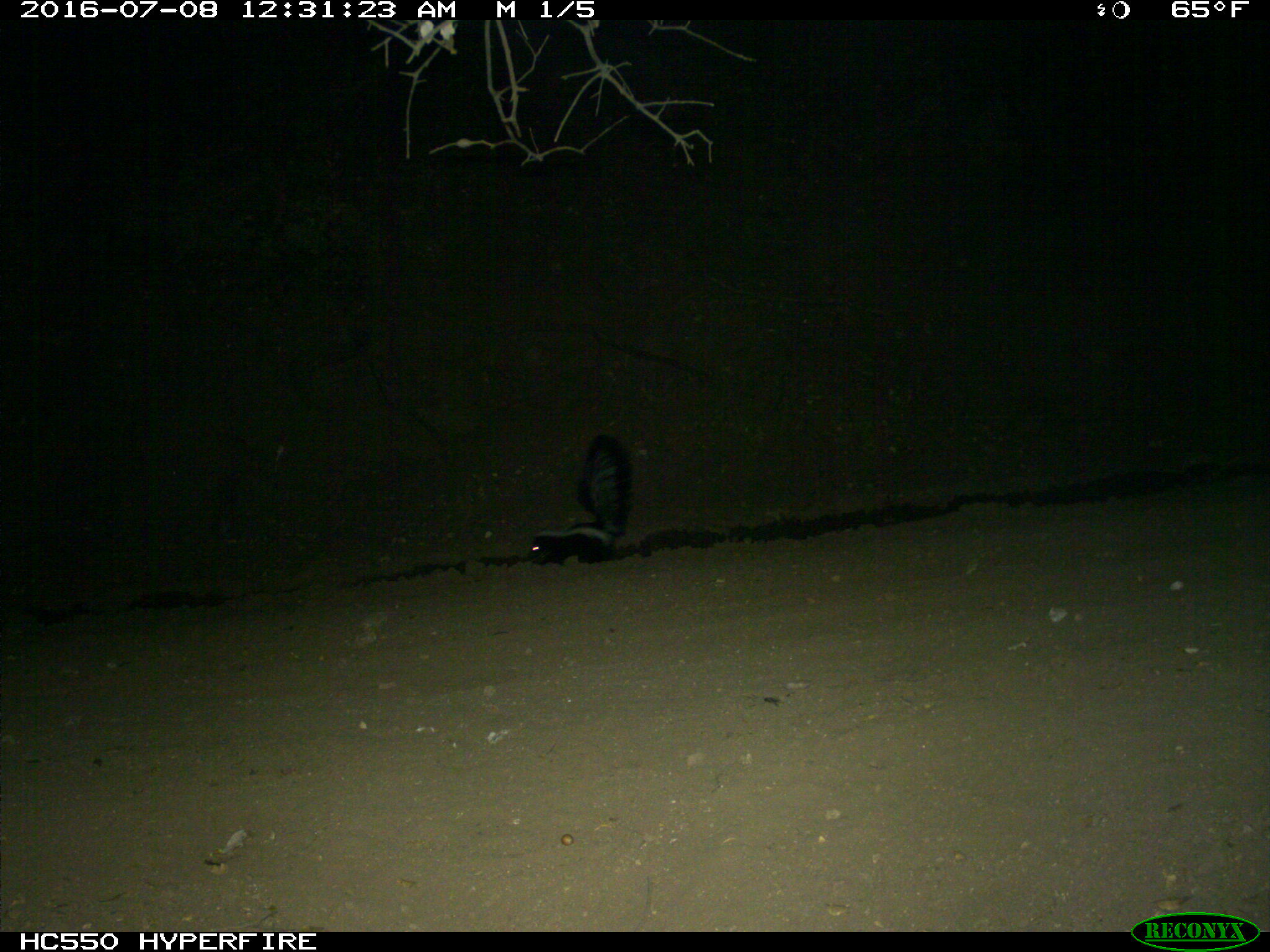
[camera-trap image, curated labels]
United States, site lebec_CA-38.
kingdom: Animalia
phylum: Chordata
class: Mammalia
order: Carnivora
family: Mephitidae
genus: Mephitis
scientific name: Mephitis mephitis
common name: striped skunk